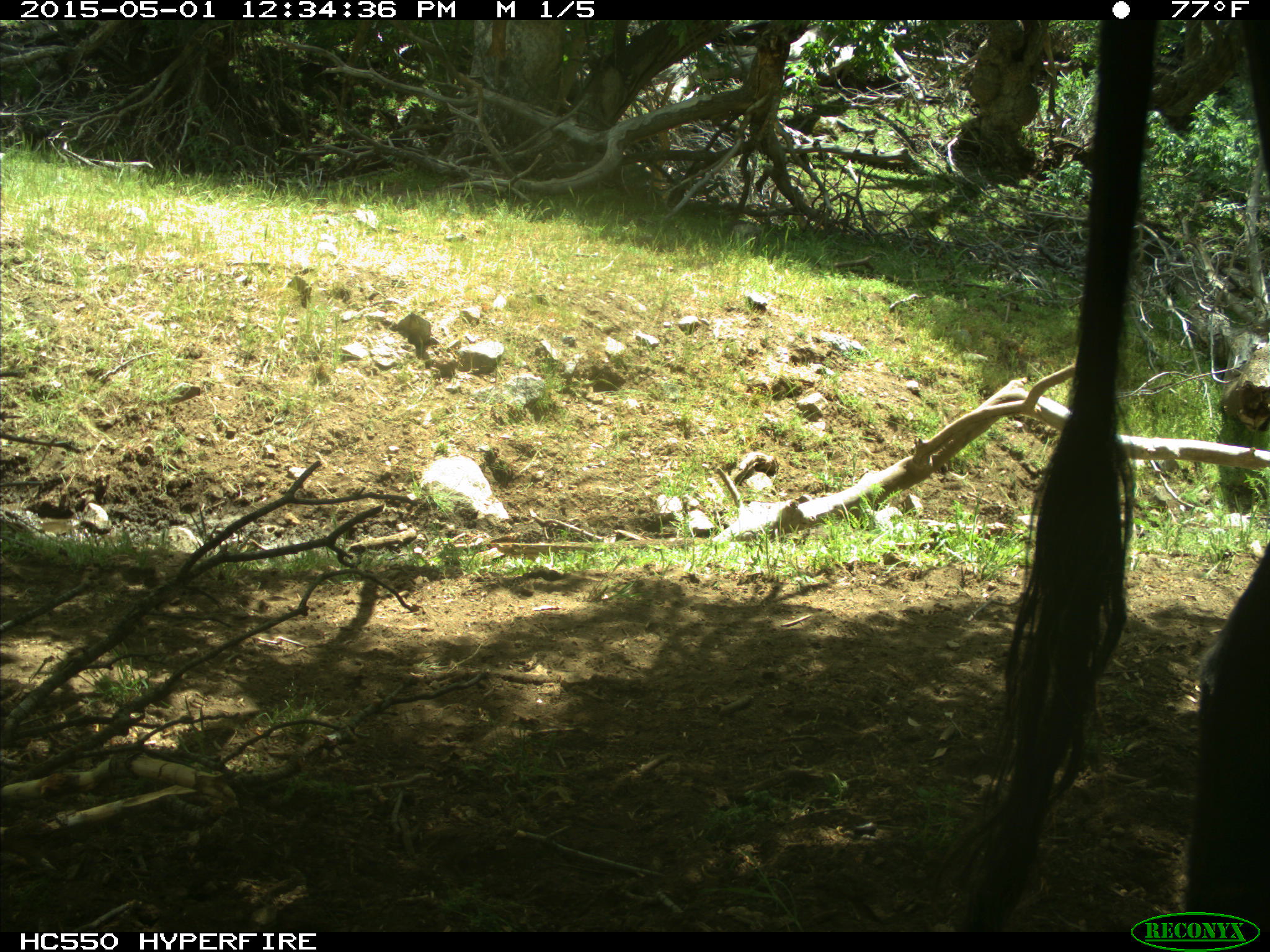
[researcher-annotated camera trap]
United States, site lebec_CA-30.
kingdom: Animalia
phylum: Chordata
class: Mammalia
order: Artiodactyla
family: Bovidae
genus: Bos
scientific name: Bos taurus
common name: domestic cow